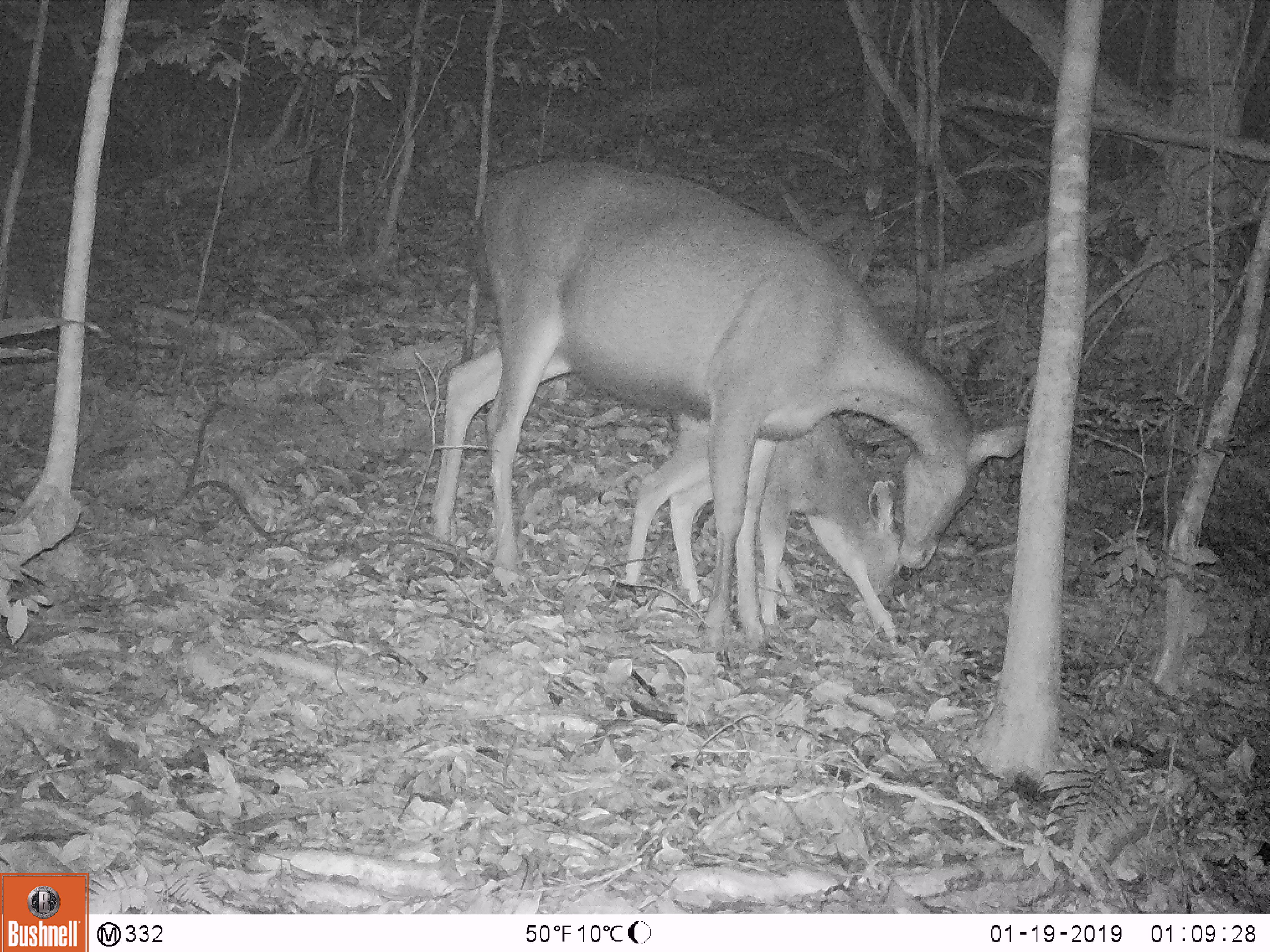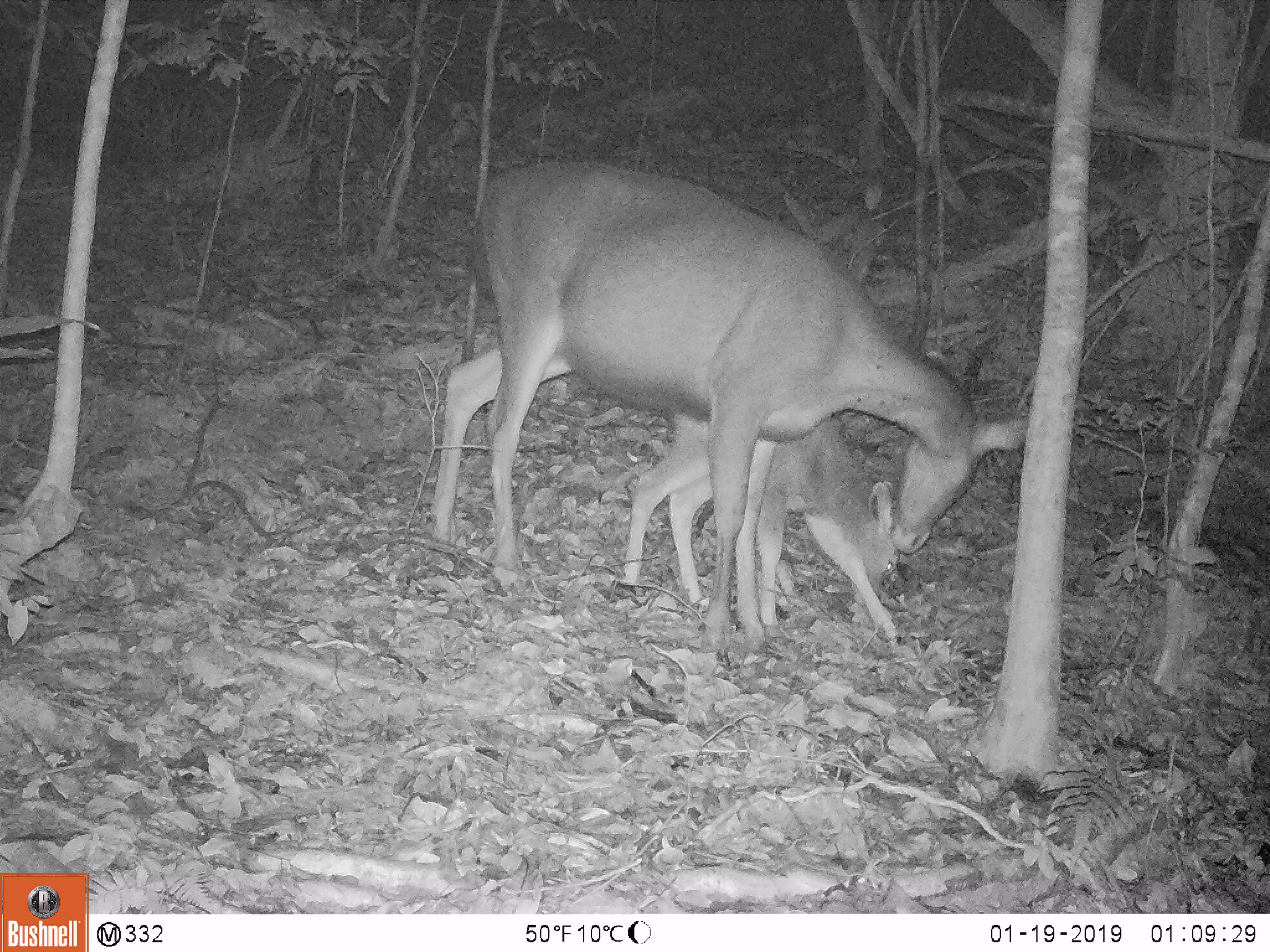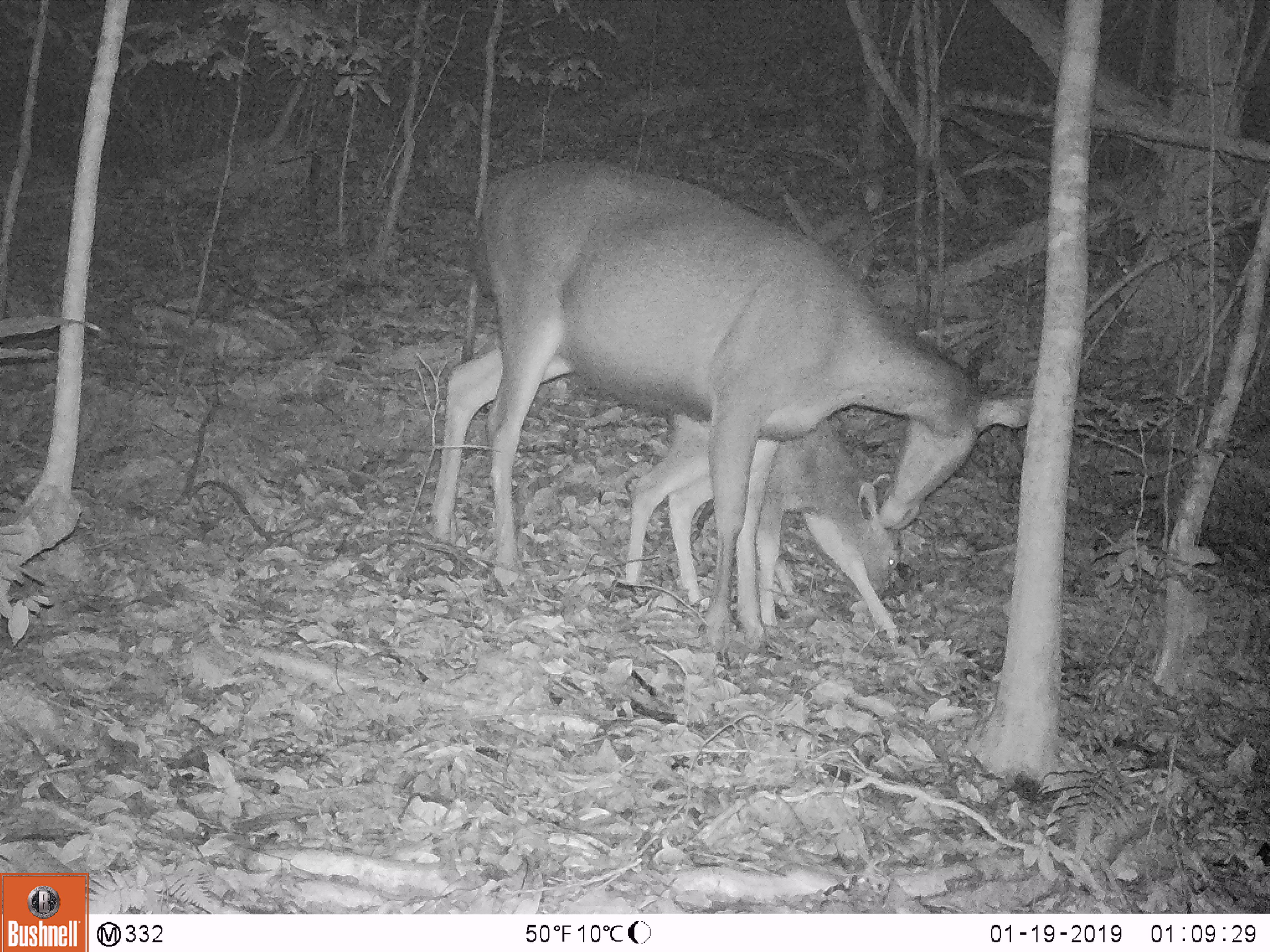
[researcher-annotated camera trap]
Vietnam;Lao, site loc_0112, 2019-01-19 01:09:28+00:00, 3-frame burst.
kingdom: Animalia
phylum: Chordata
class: Mammalia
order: Artiodactyla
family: Cervidae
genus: Rusa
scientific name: Rusa unicolor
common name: sambar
Sambar (Rusa unicolor). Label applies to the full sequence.